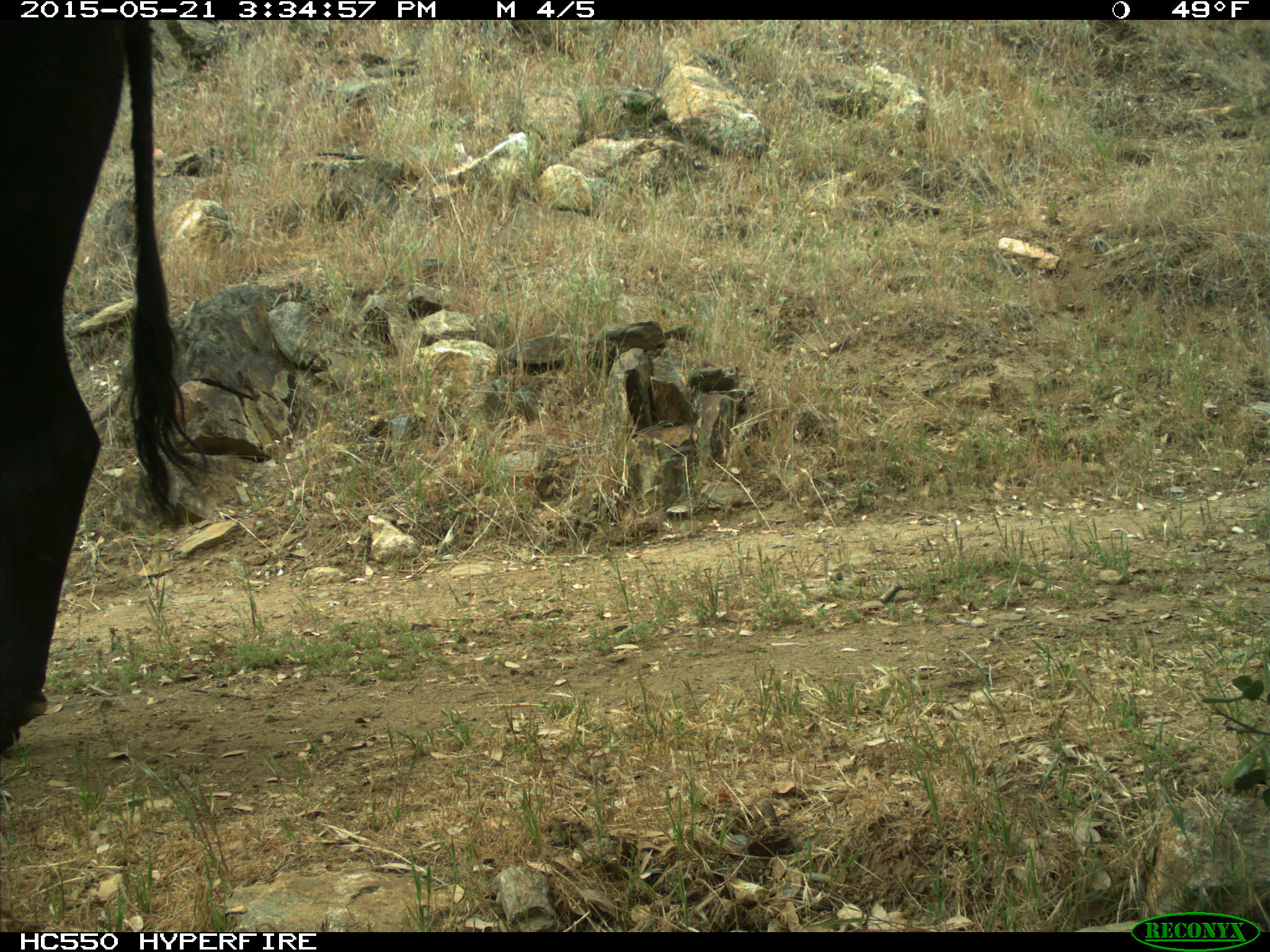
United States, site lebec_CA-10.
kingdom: Animalia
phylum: Chordata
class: Mammalia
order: Artiodactyla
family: Bovidae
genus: Bos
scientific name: Bos taurus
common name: domestic cow